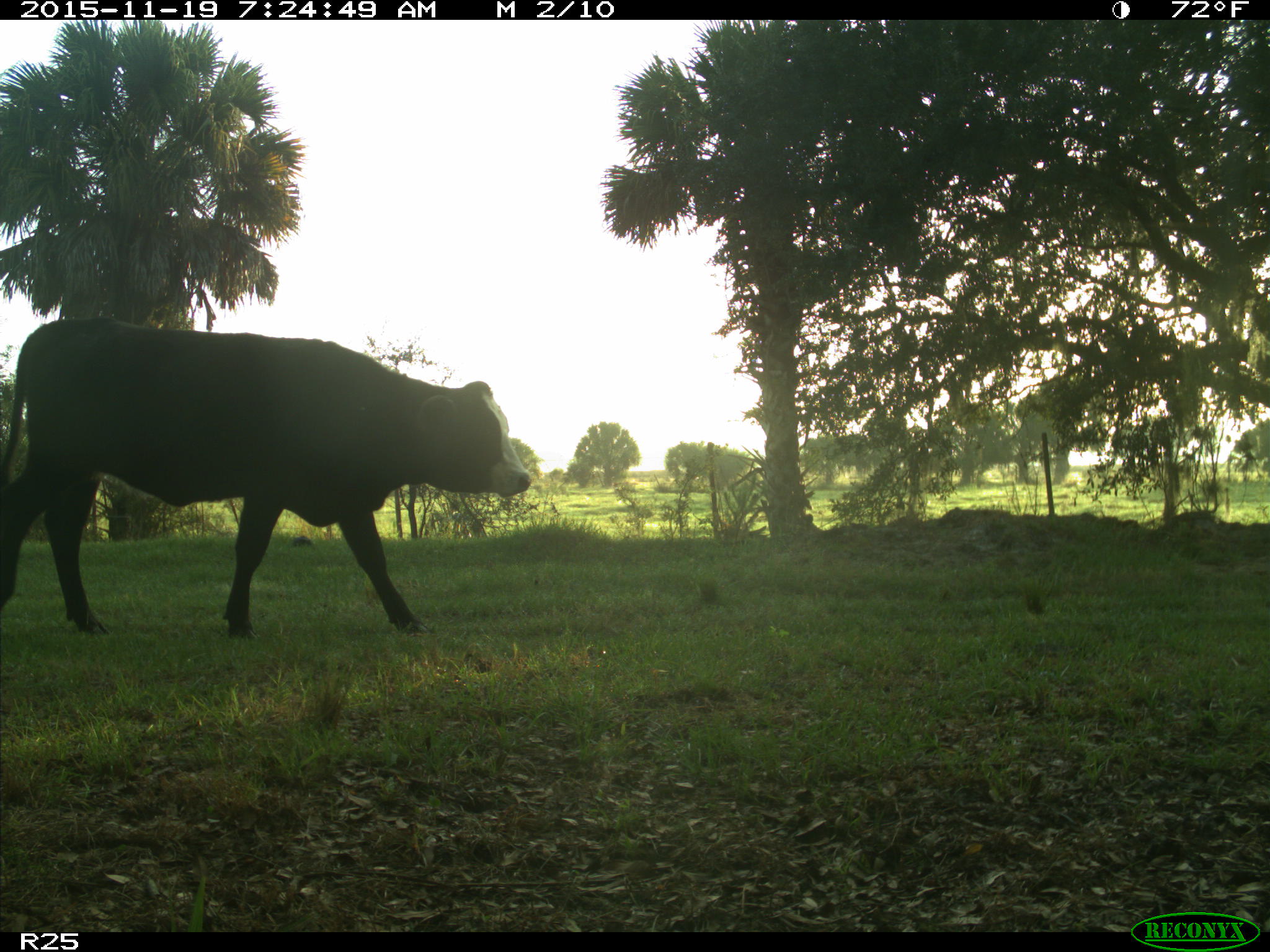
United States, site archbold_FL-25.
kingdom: Animalia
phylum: Chordata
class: Mammalia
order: Artiodactyla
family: Bovidae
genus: Bos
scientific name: Bos taurus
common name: domestic cow